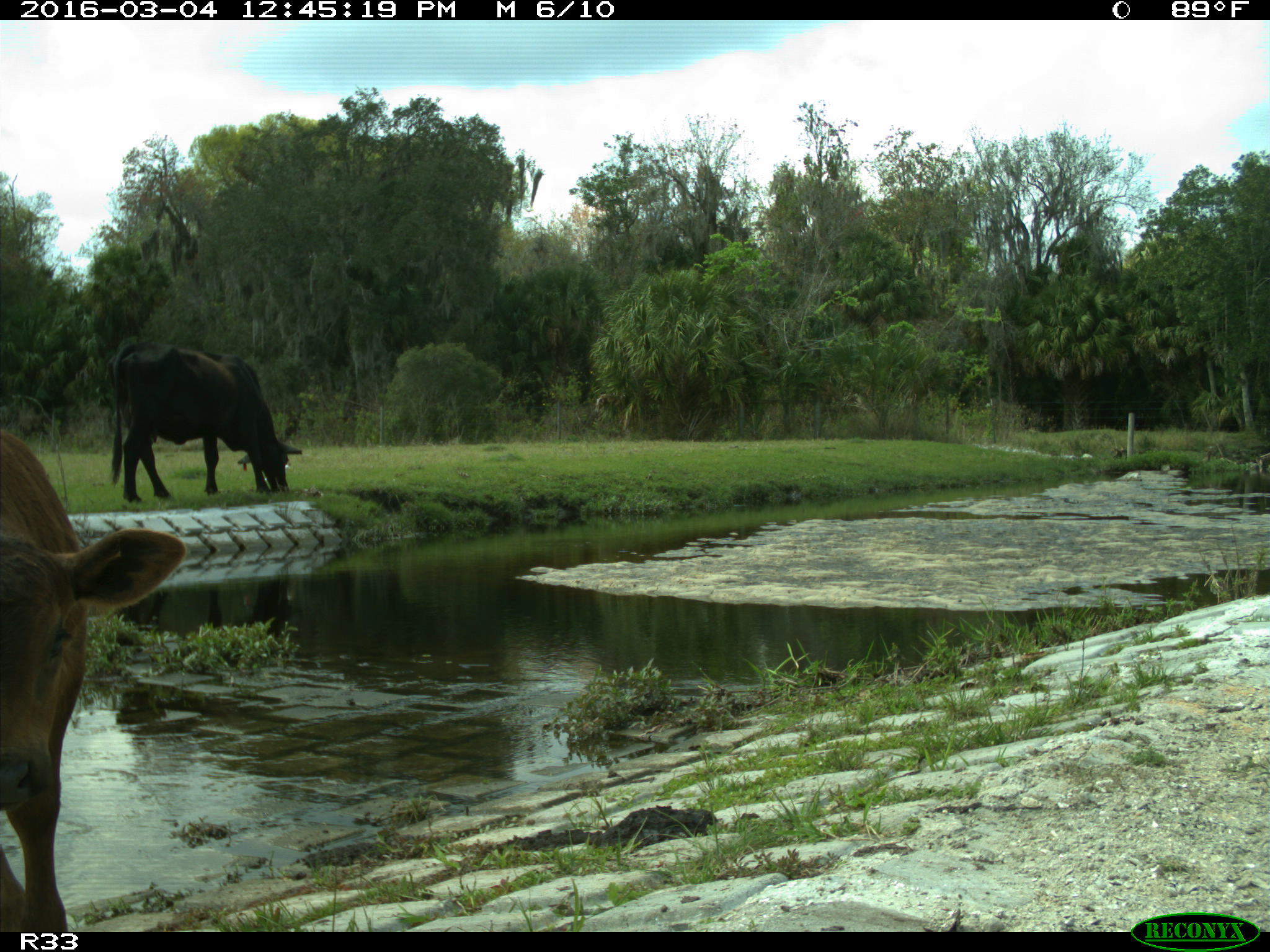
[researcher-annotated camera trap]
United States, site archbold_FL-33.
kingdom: Animalia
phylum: Chordata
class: Mammalia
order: Artiodactyla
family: Bovidae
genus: Bos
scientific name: Bos taurus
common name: domestic cow